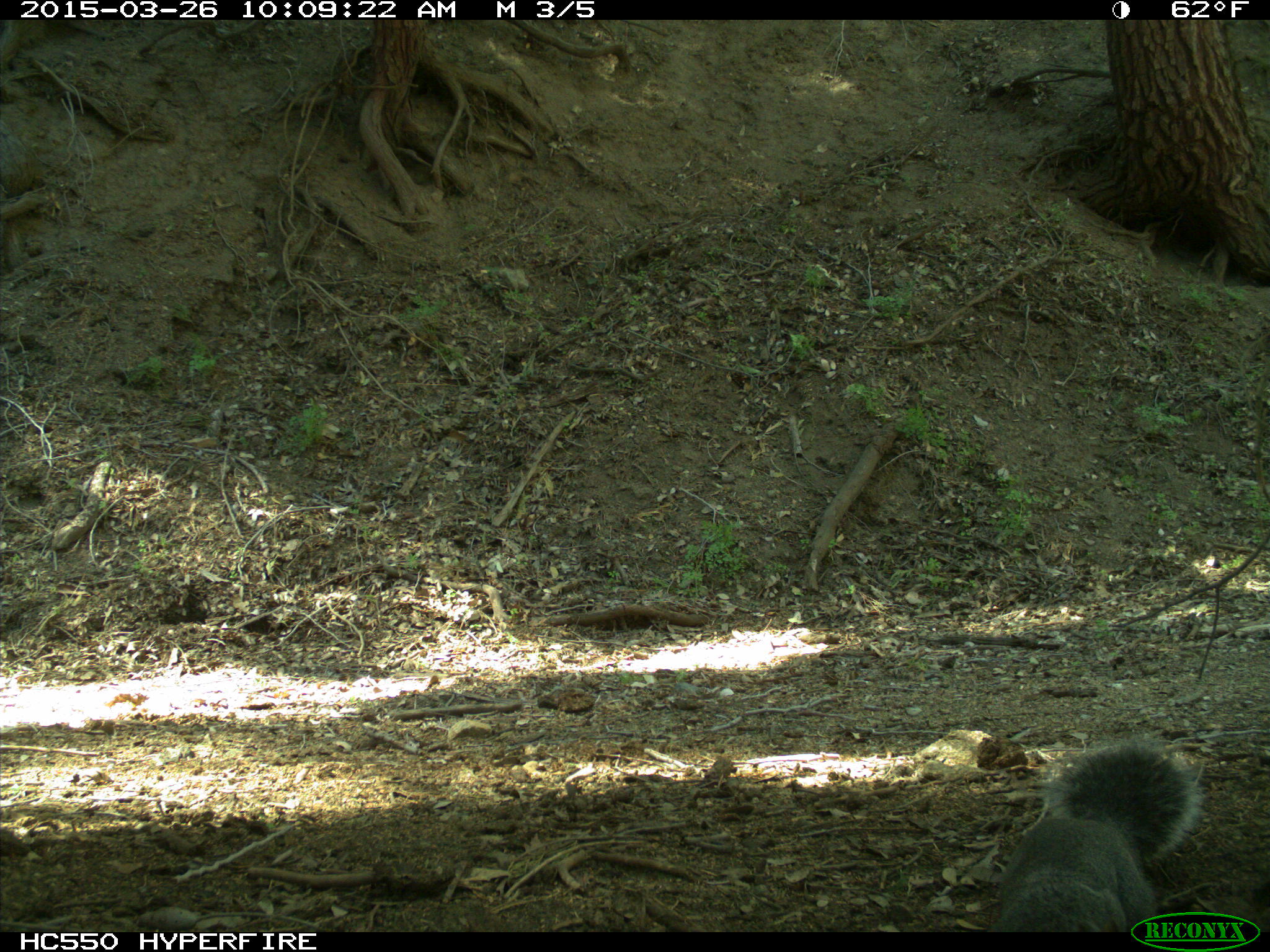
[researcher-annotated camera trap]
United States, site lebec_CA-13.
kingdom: Animalia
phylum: Chordata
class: Mammalia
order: Rodentia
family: Sciuridae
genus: Sciurus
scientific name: Sciurus carolinensis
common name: eastern gray squirrel